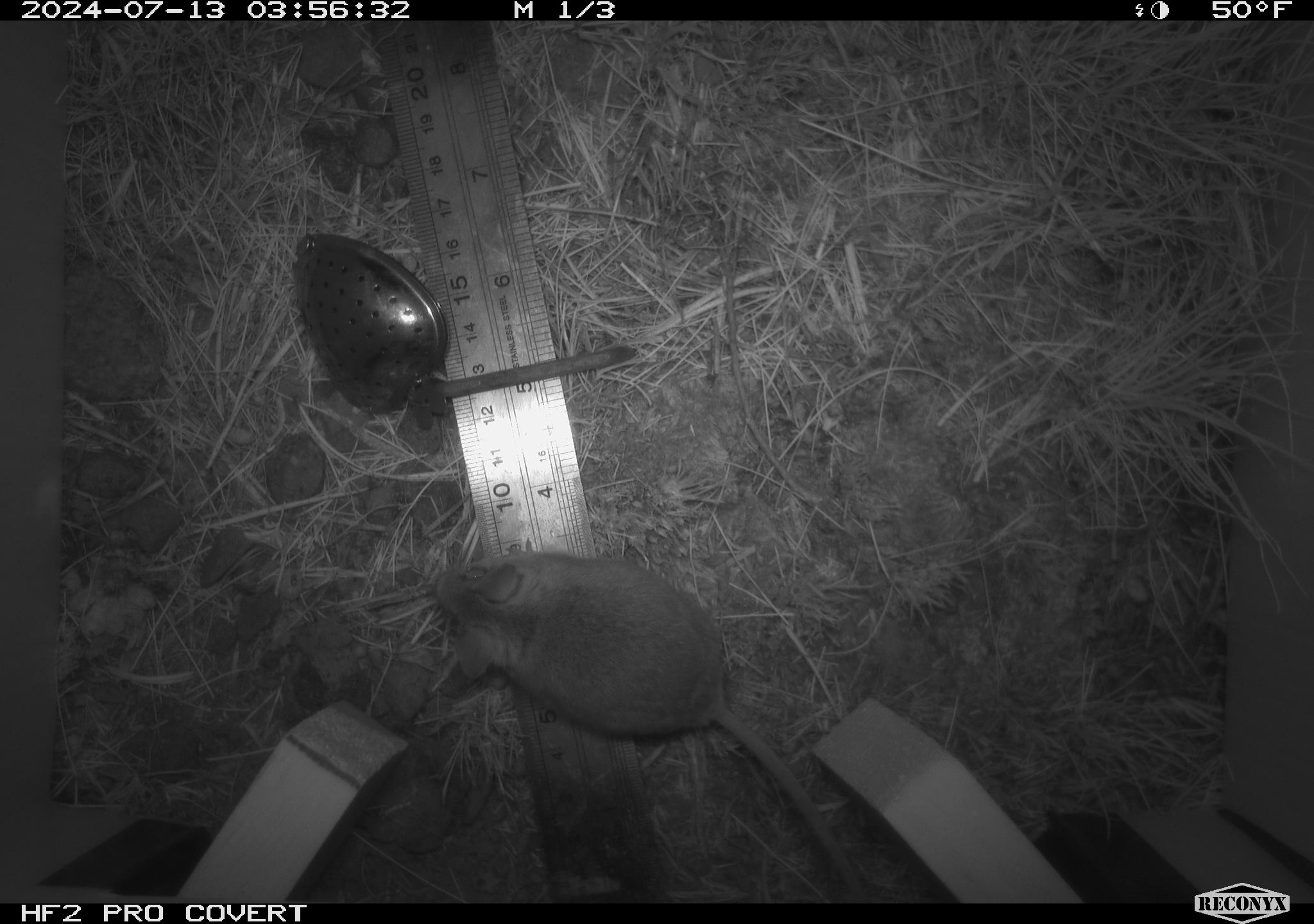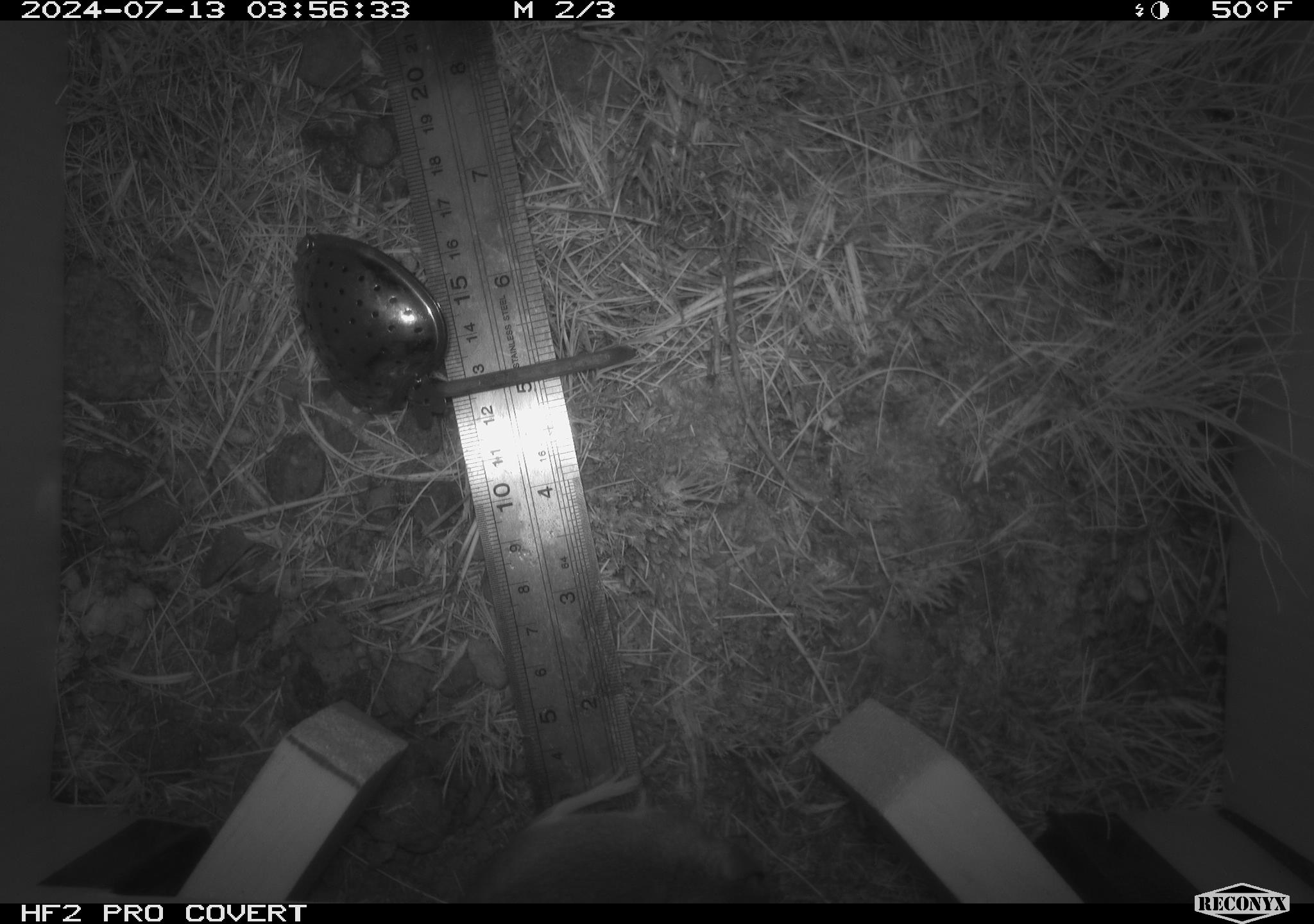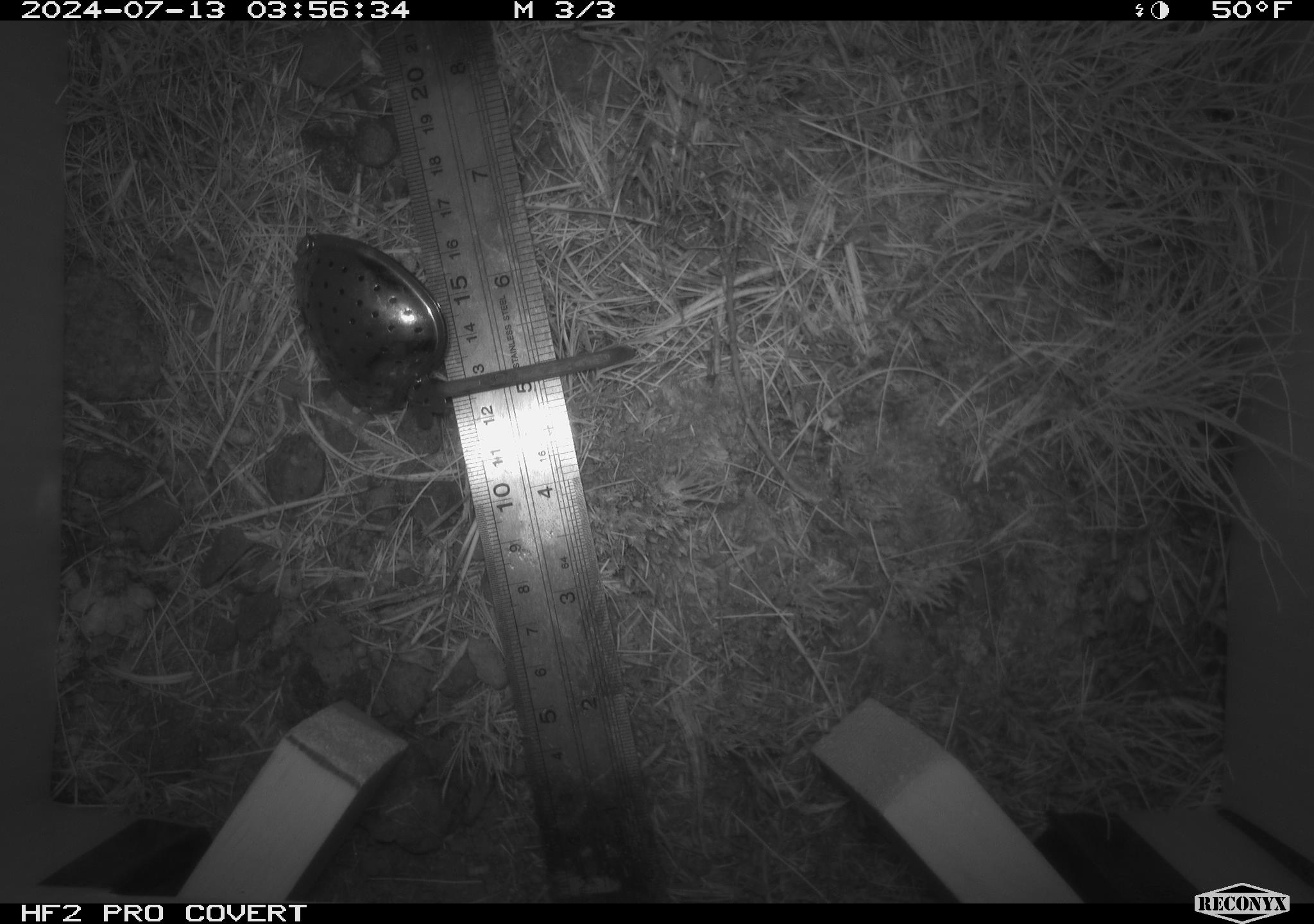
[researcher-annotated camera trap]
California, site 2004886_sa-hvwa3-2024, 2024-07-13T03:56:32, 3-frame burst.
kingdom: Animalia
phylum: Chordata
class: Mammalia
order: Rodentia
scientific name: Rodentia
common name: mouse species